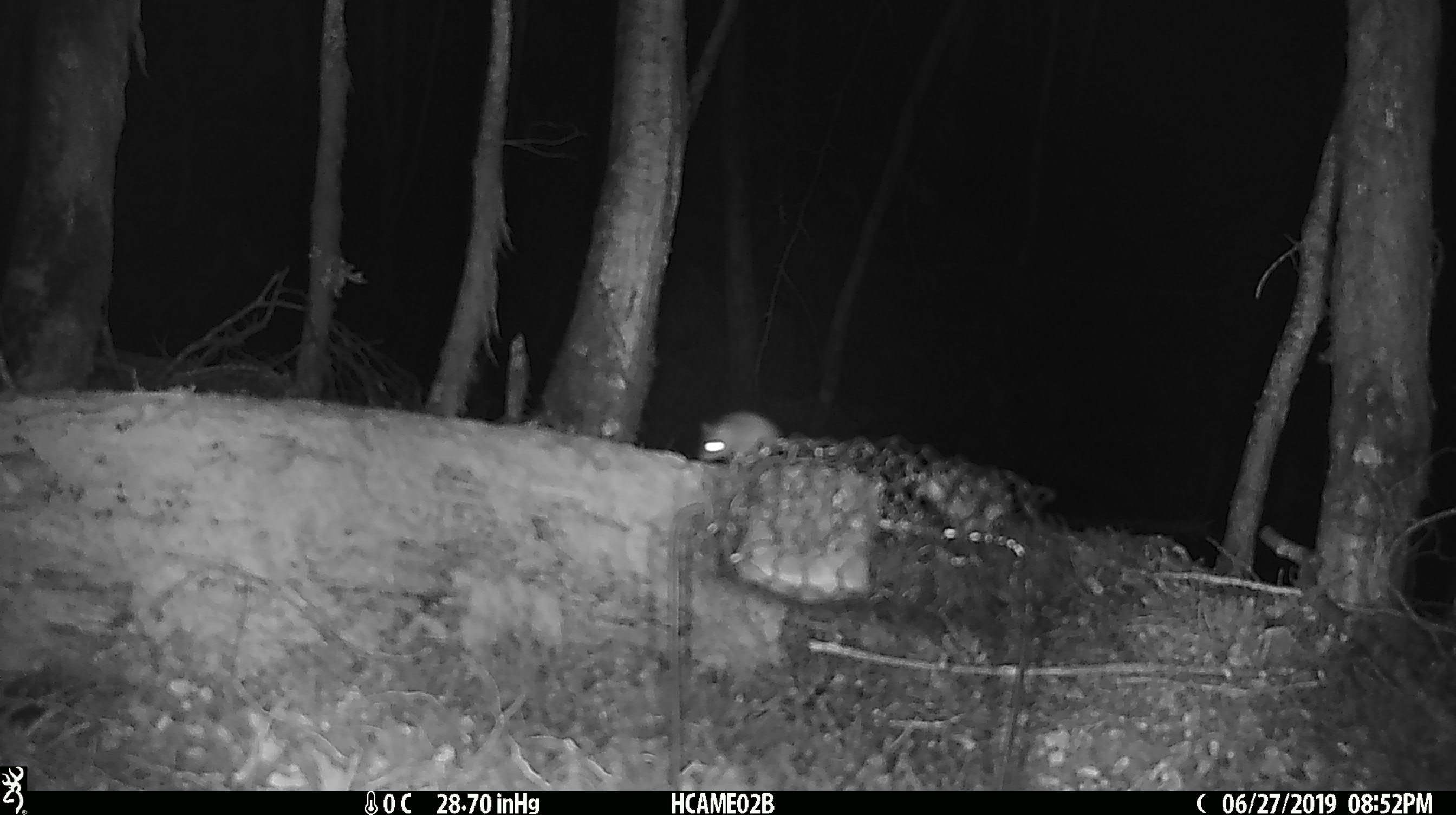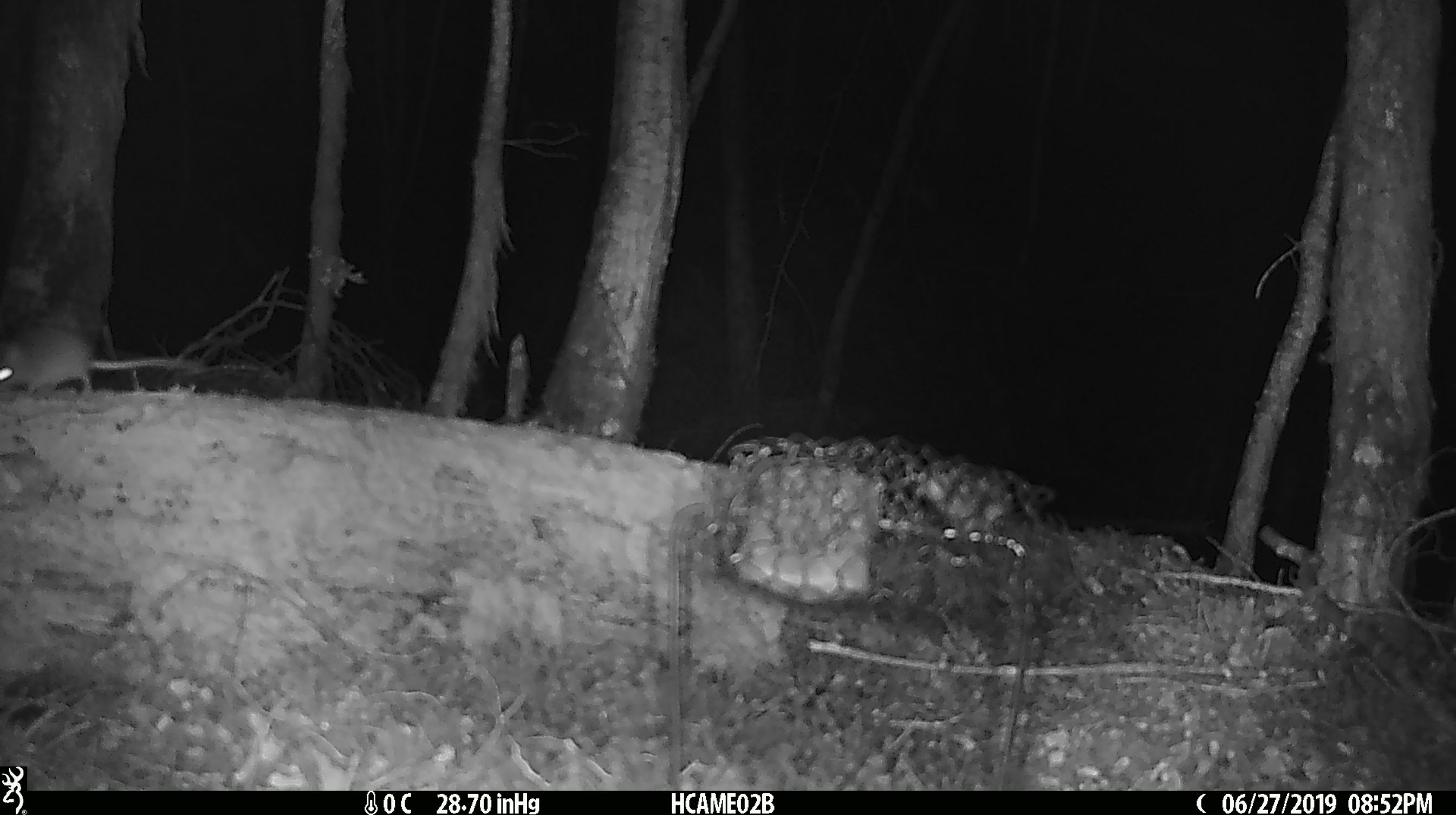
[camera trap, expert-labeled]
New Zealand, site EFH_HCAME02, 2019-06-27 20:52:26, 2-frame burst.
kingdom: Animalia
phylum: Chordata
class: Mammalia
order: Rodentia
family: Muridae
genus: Mus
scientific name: Mus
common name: mouse